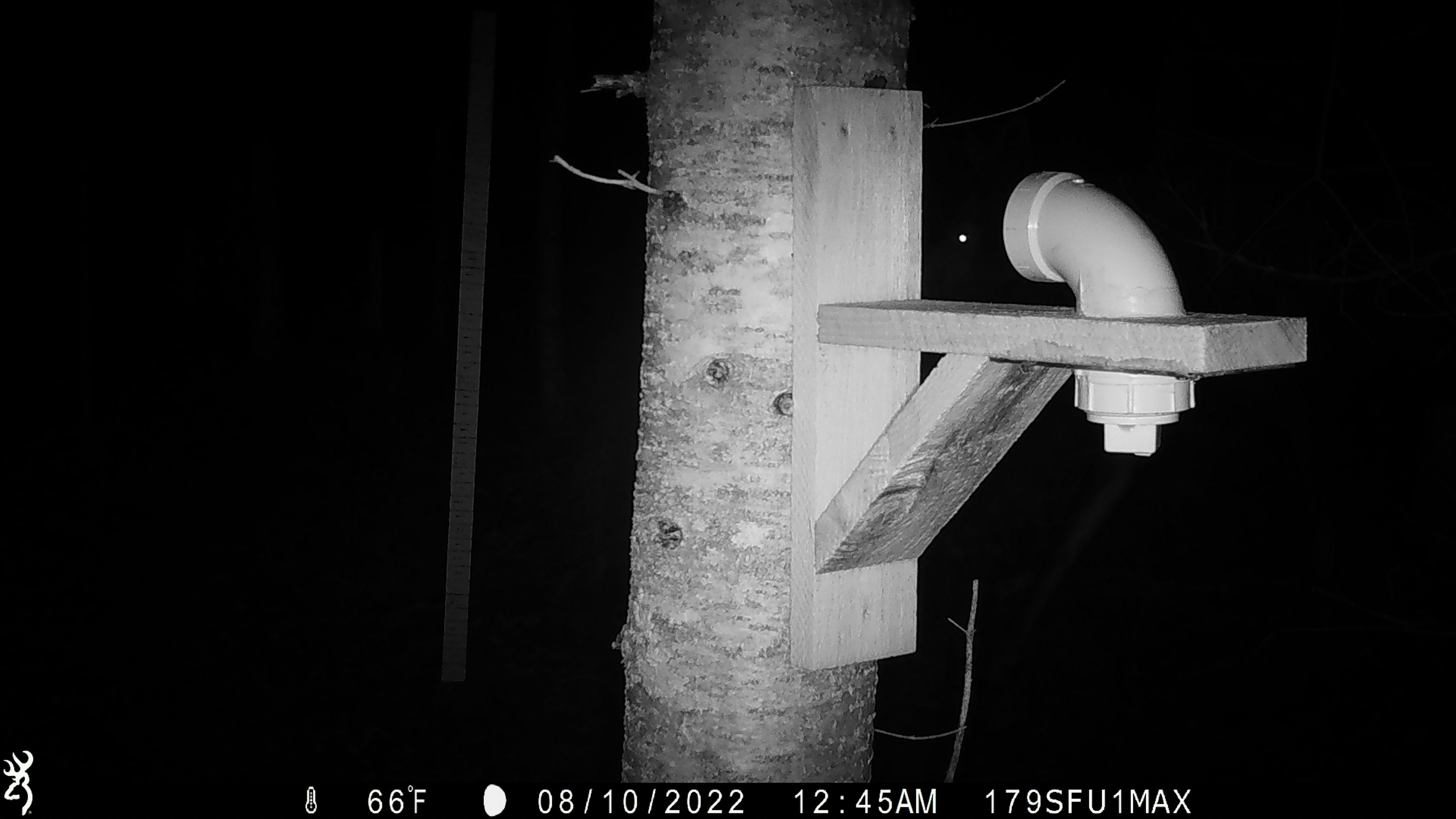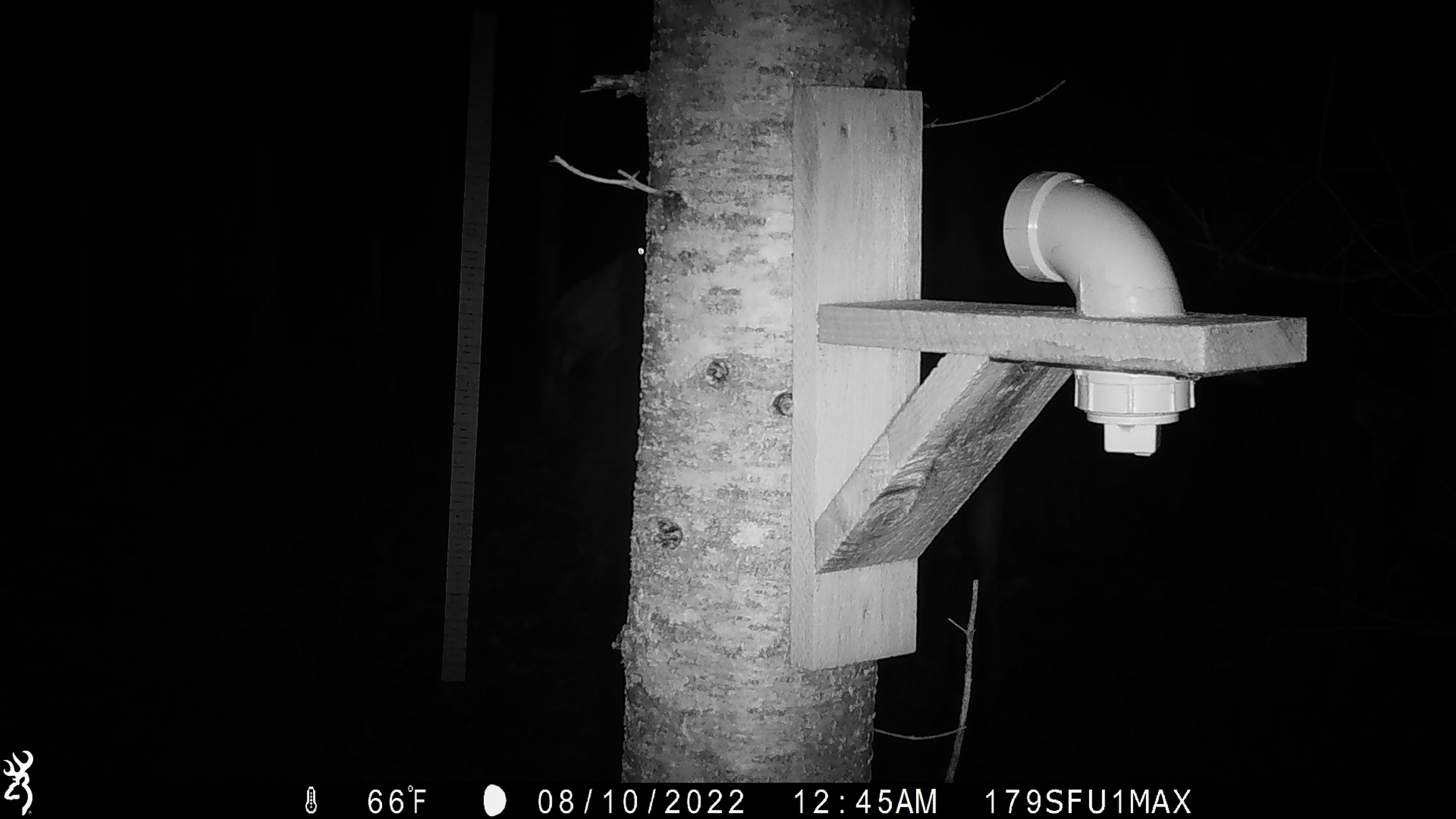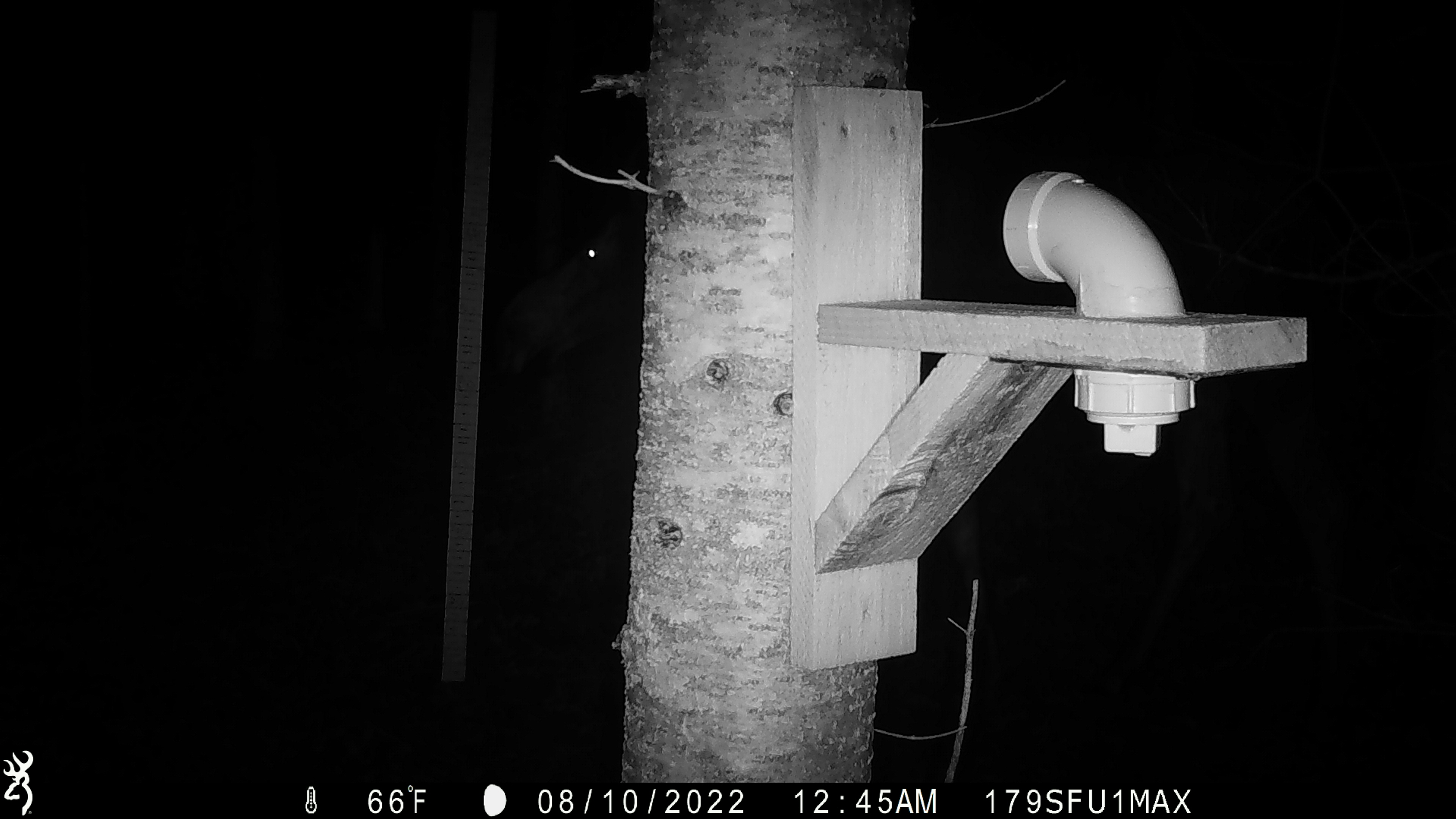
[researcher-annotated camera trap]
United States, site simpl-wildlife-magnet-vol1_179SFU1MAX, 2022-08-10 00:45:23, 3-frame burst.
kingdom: Animalia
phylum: Chordata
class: Mammalia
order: Artiodactyla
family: Cervidae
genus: Alces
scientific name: Alces alces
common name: moose